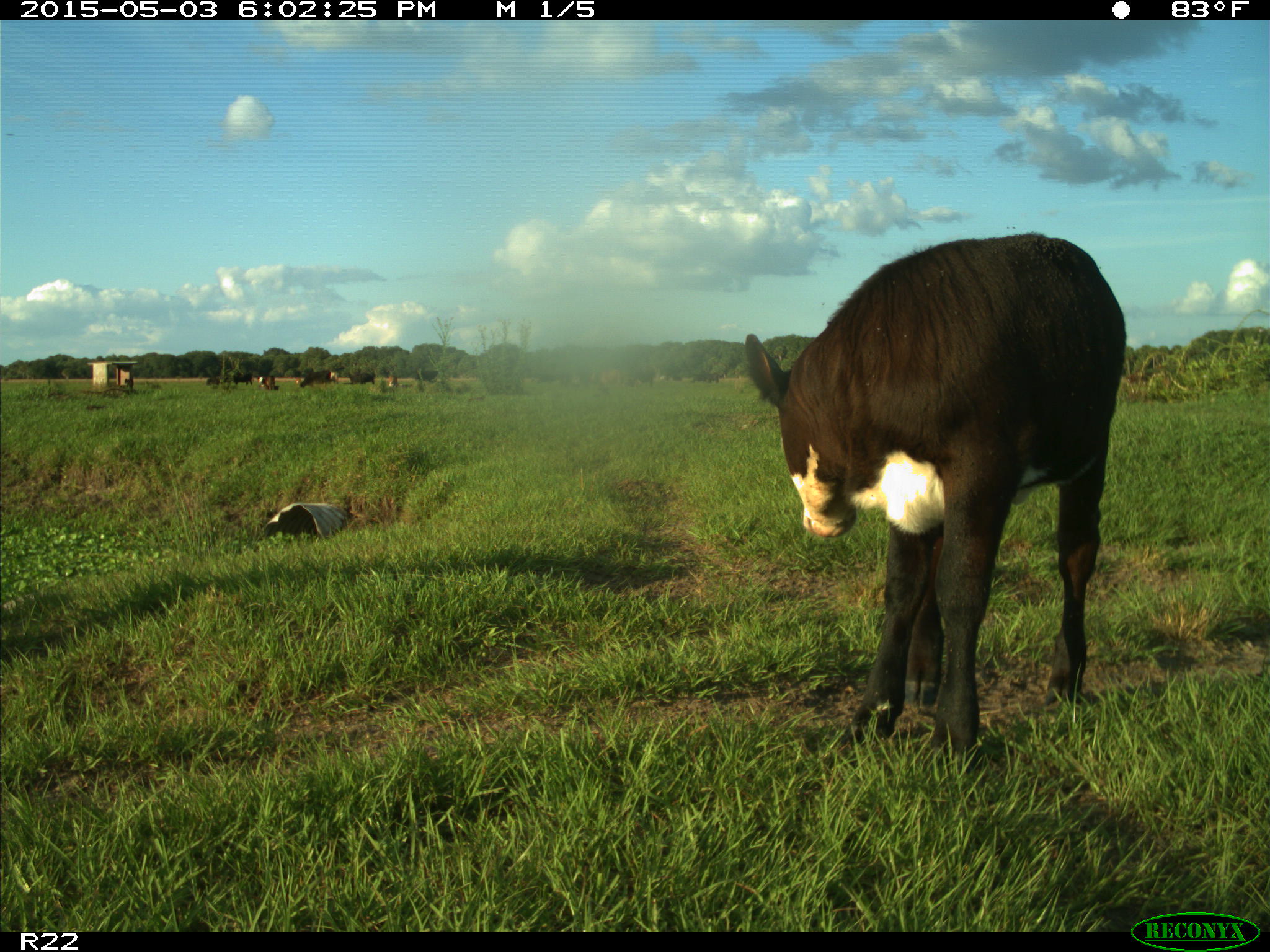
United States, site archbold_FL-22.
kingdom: Animalia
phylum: Chordata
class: Mammalia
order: Artiodactyla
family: Bovidae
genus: Bos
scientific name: Bos taurus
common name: domestic cow